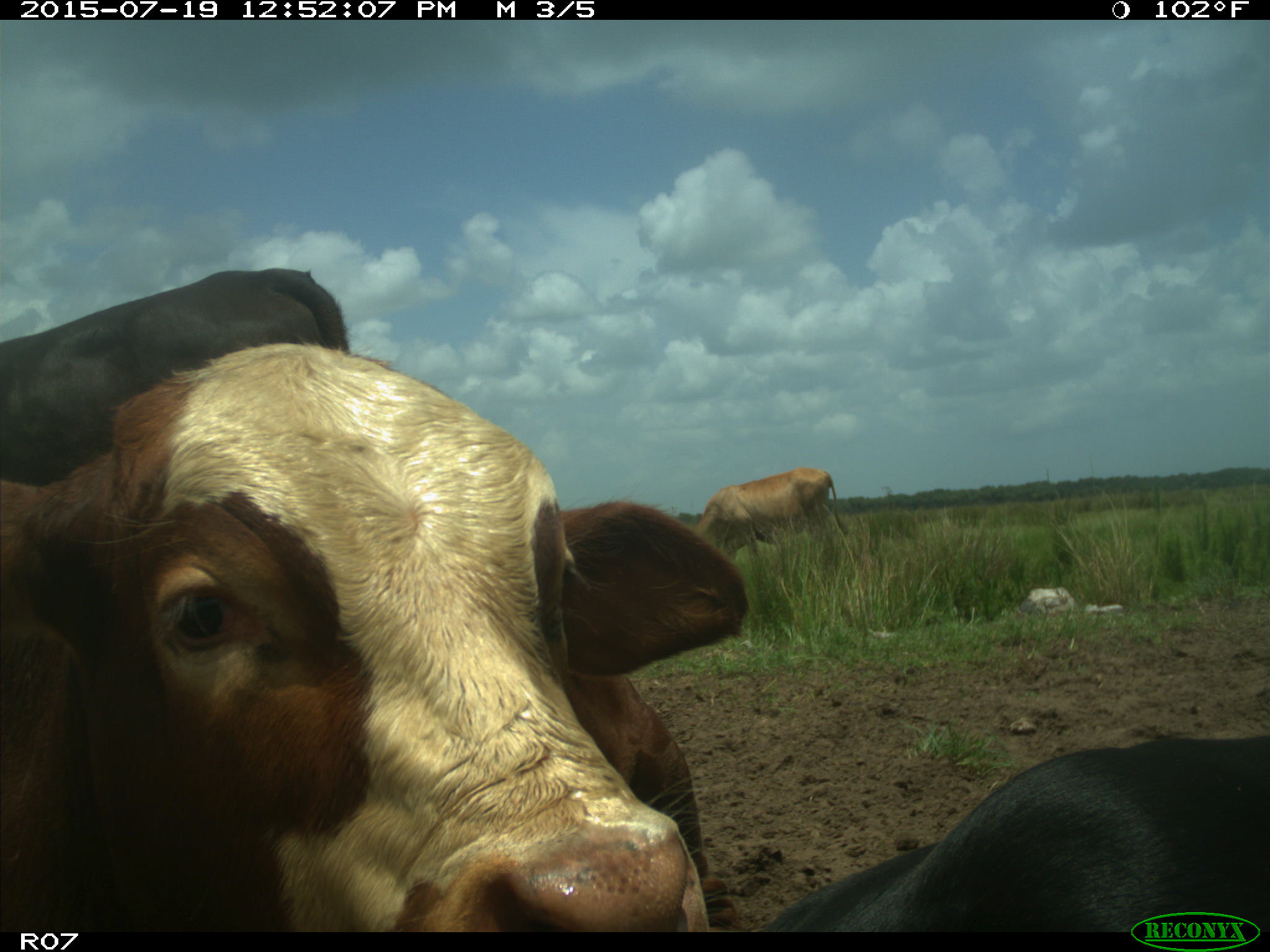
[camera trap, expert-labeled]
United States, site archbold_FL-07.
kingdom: Animalia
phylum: Chordata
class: Mammalia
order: Artiodactyla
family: Bovidae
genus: Bos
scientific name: Bos taurus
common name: domestic cow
Bos taurus (domestic cow).